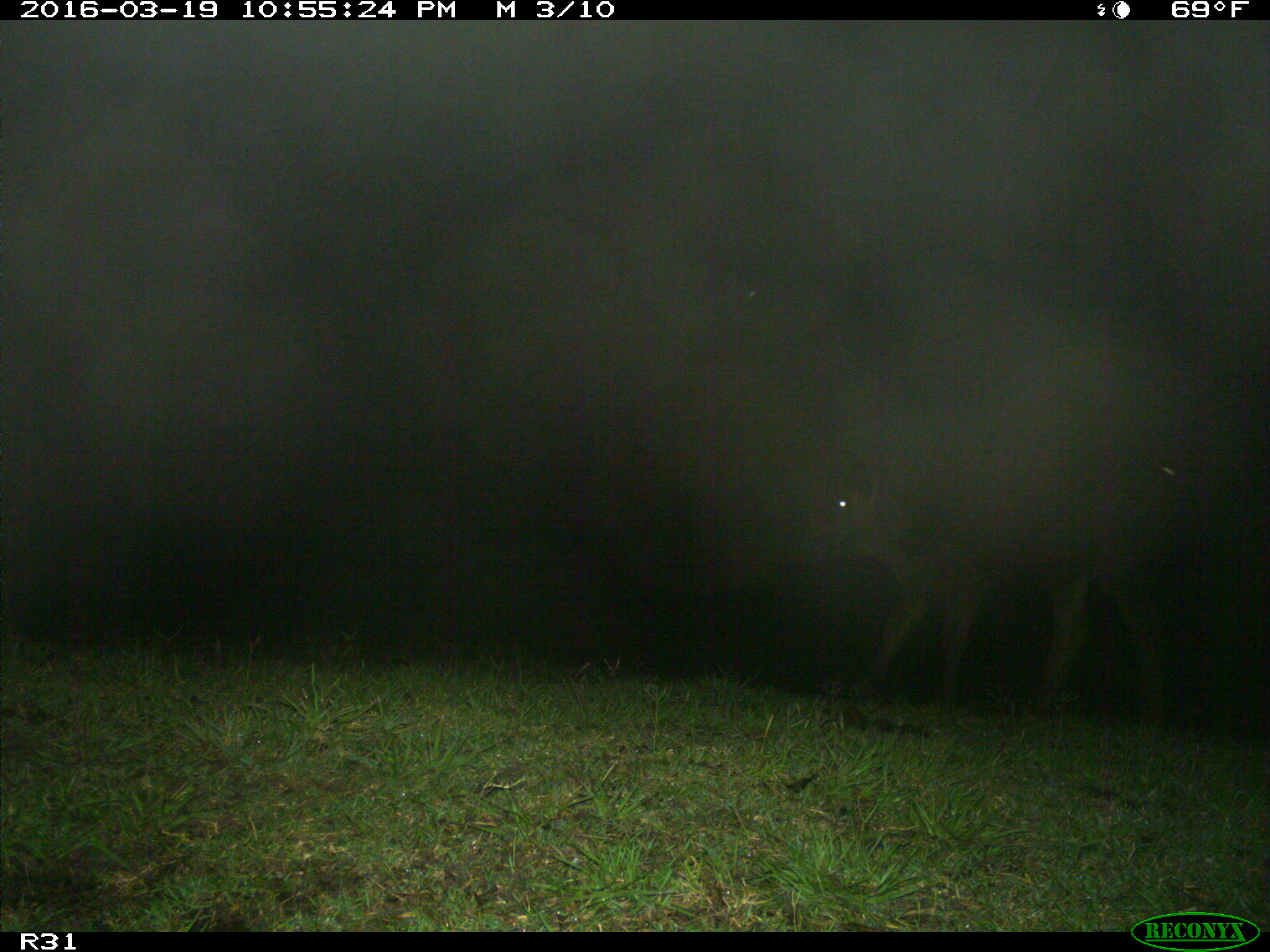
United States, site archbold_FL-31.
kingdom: Animalia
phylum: Chordata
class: Mammalia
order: Artiodactyla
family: Bovidae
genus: Bos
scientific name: Bos taurus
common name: domestic cow